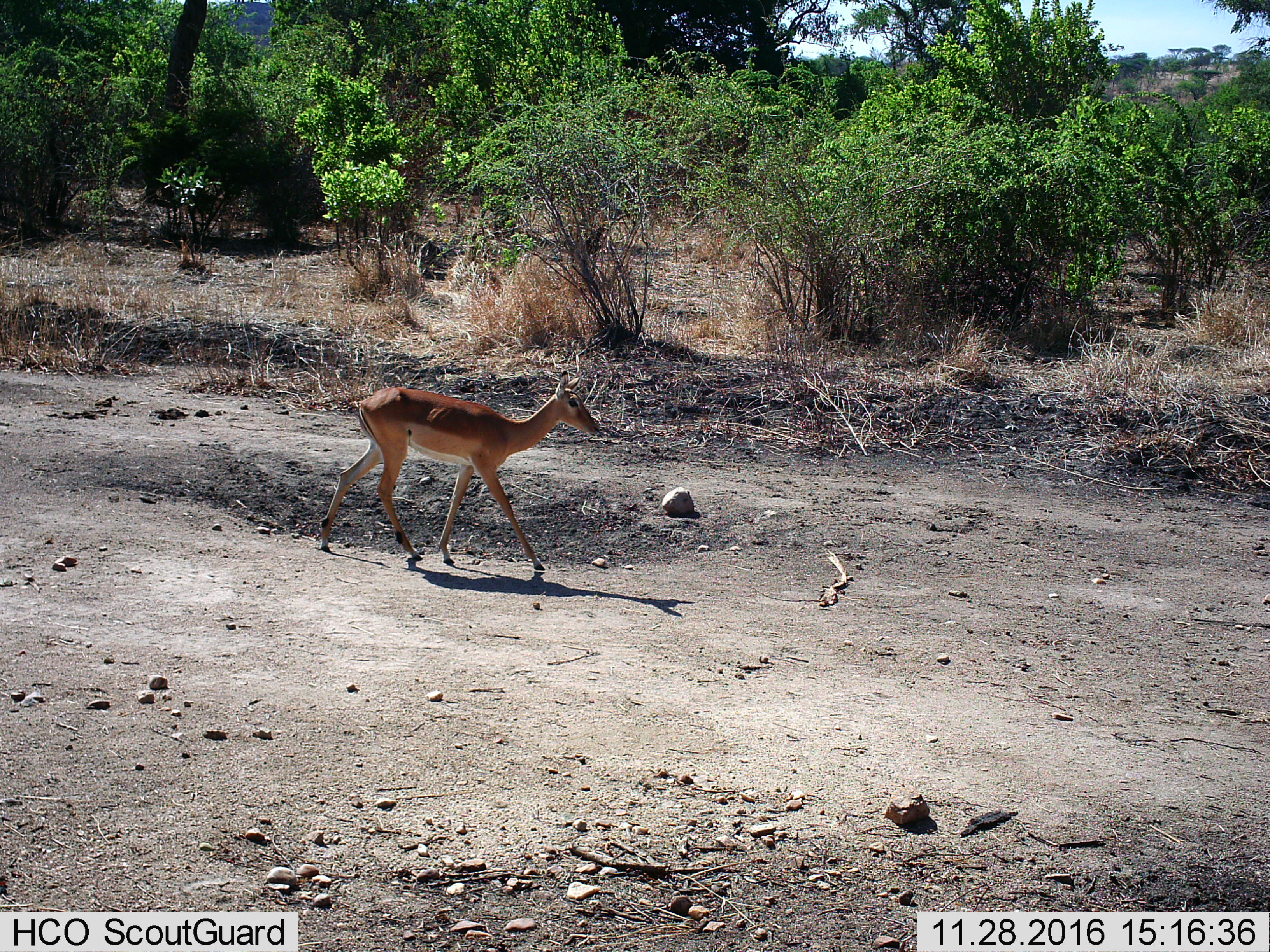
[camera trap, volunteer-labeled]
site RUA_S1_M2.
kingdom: Animalia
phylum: Chordata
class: Mammalia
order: Artiodactyla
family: Bovidae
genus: Aepyceros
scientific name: Aepyceros melampus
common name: impala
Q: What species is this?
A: Impala (Aepyceros melampus).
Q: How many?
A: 1.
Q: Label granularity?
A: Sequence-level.